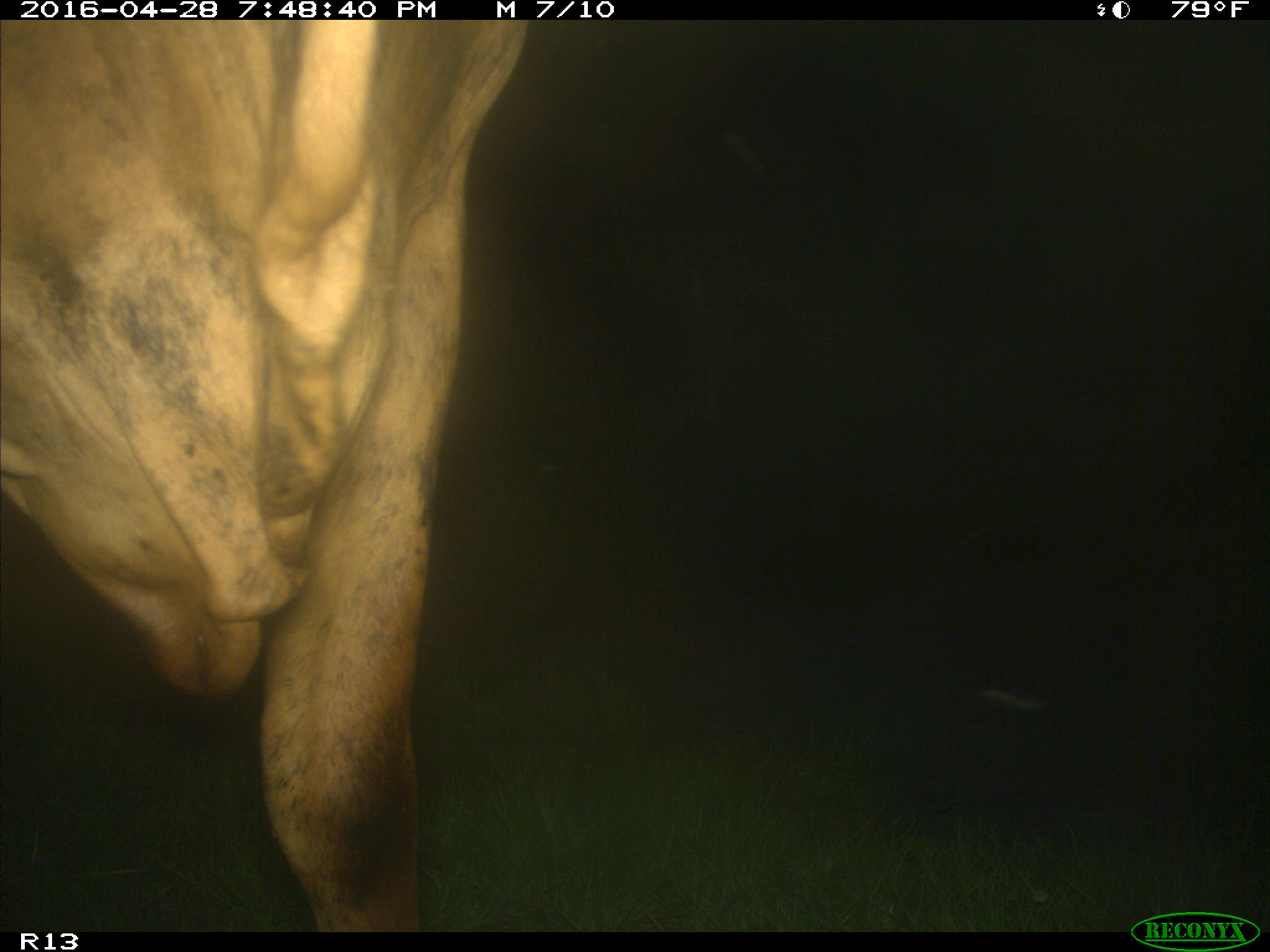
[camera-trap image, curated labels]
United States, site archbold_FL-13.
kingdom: Animalia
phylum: Chordata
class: Mammalia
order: Artiodactyla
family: Bovidae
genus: Bos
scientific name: Bos taurus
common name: domestic cow